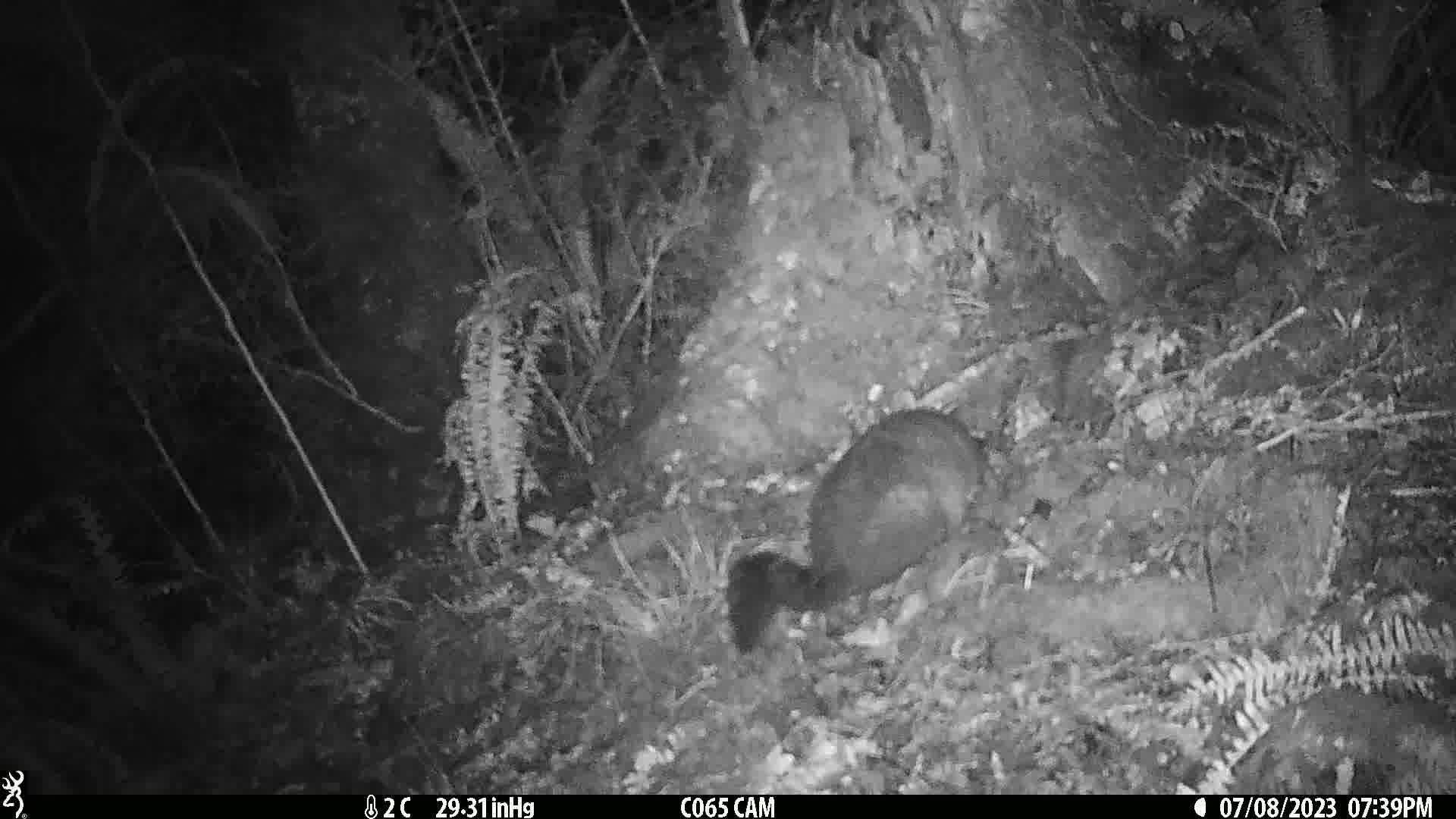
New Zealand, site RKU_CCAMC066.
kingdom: Animalia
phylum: Chordata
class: Mammalia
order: Diprotodontia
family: Phalangeridae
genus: Trichosurus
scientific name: Trichosurus vulpecula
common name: common brushtail possum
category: possum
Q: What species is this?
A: Possum (common brushtail possum) (Trichosurus vulpecula).